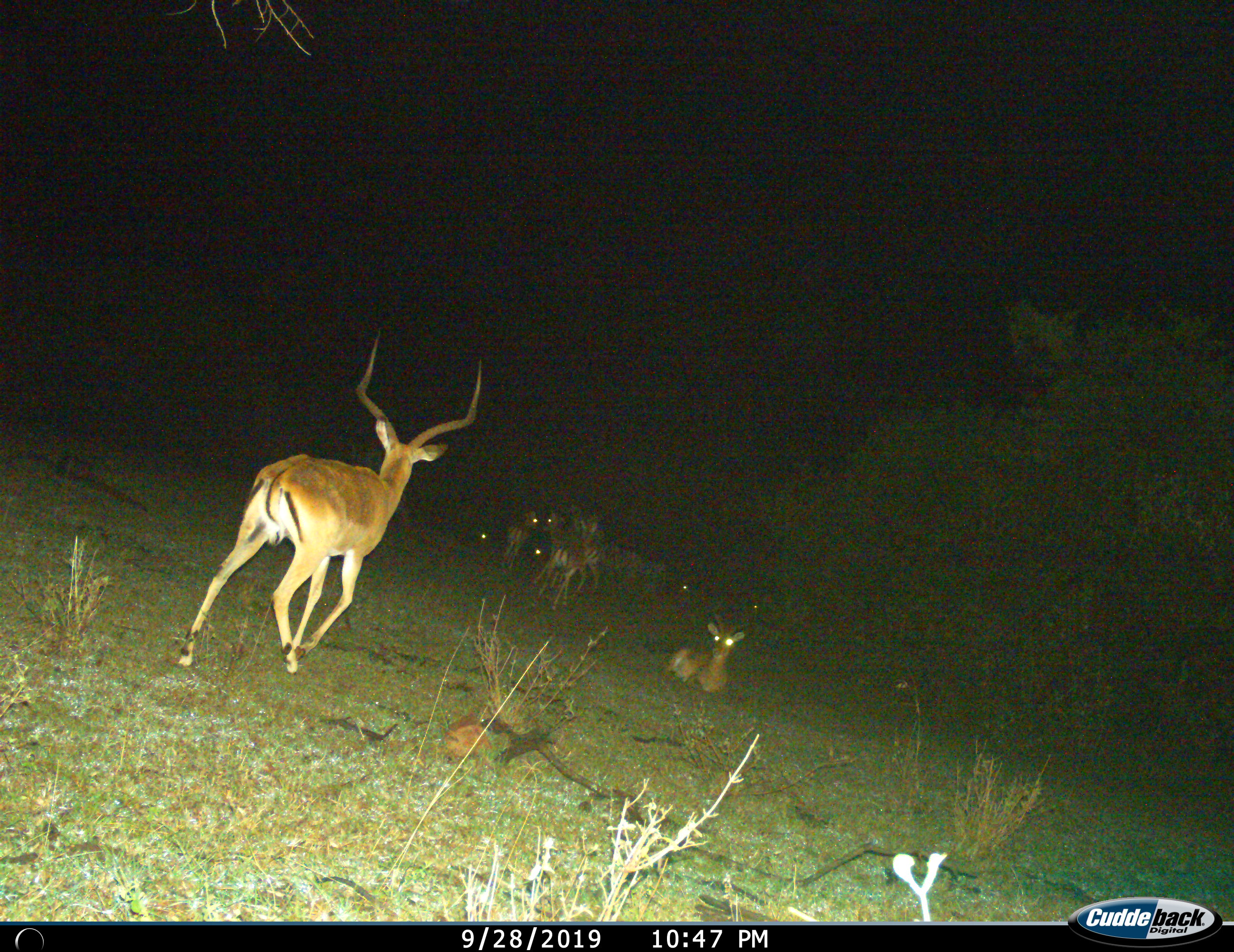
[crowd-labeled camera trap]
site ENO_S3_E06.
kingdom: Animalia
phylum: Chordata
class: Mammalia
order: Artiodactyla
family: Bovidae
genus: Aepyceros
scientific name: Aepyceros melampus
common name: impala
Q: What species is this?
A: Impala (Aepyceros melampus).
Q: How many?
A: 8.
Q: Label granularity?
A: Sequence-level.